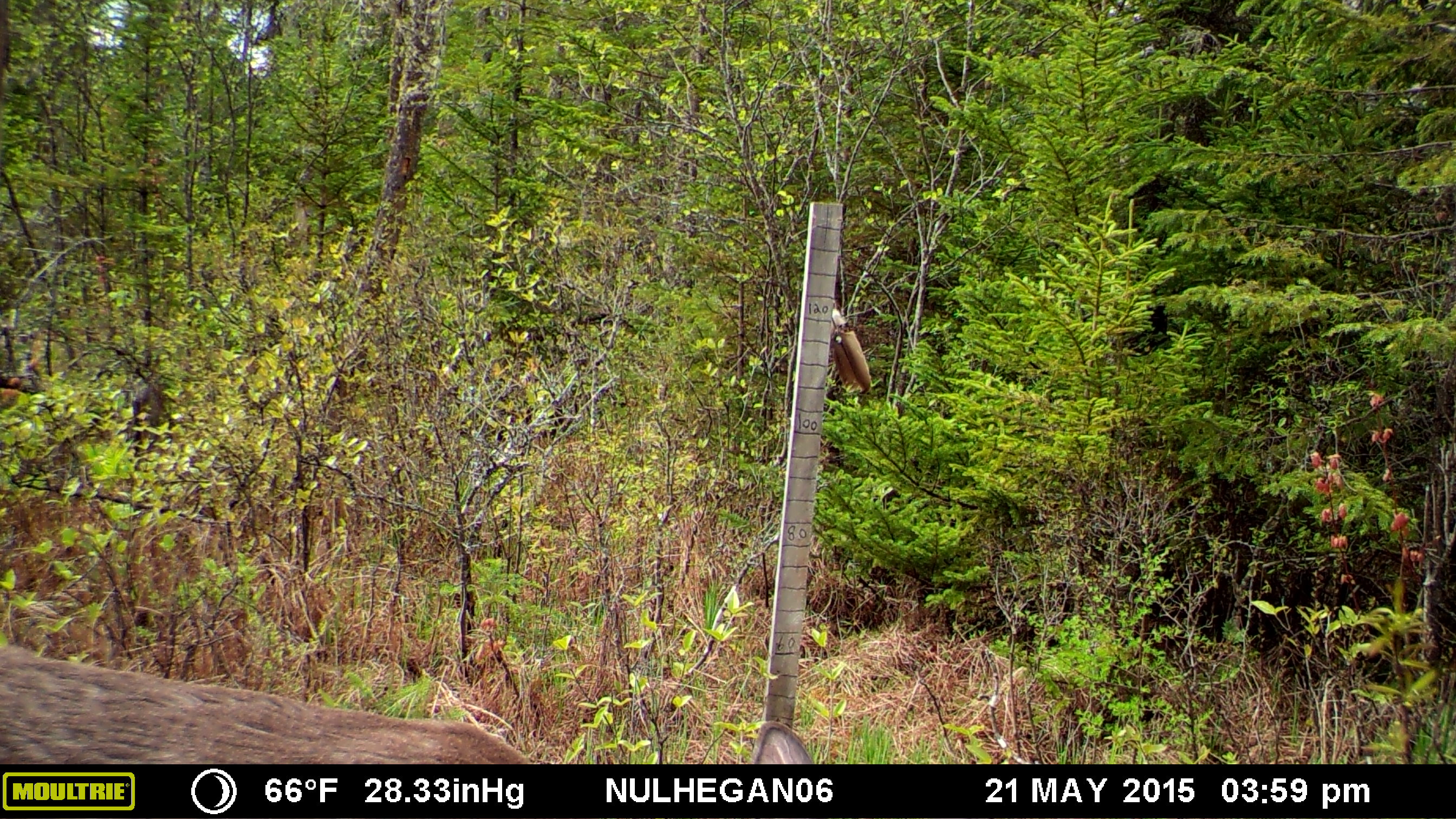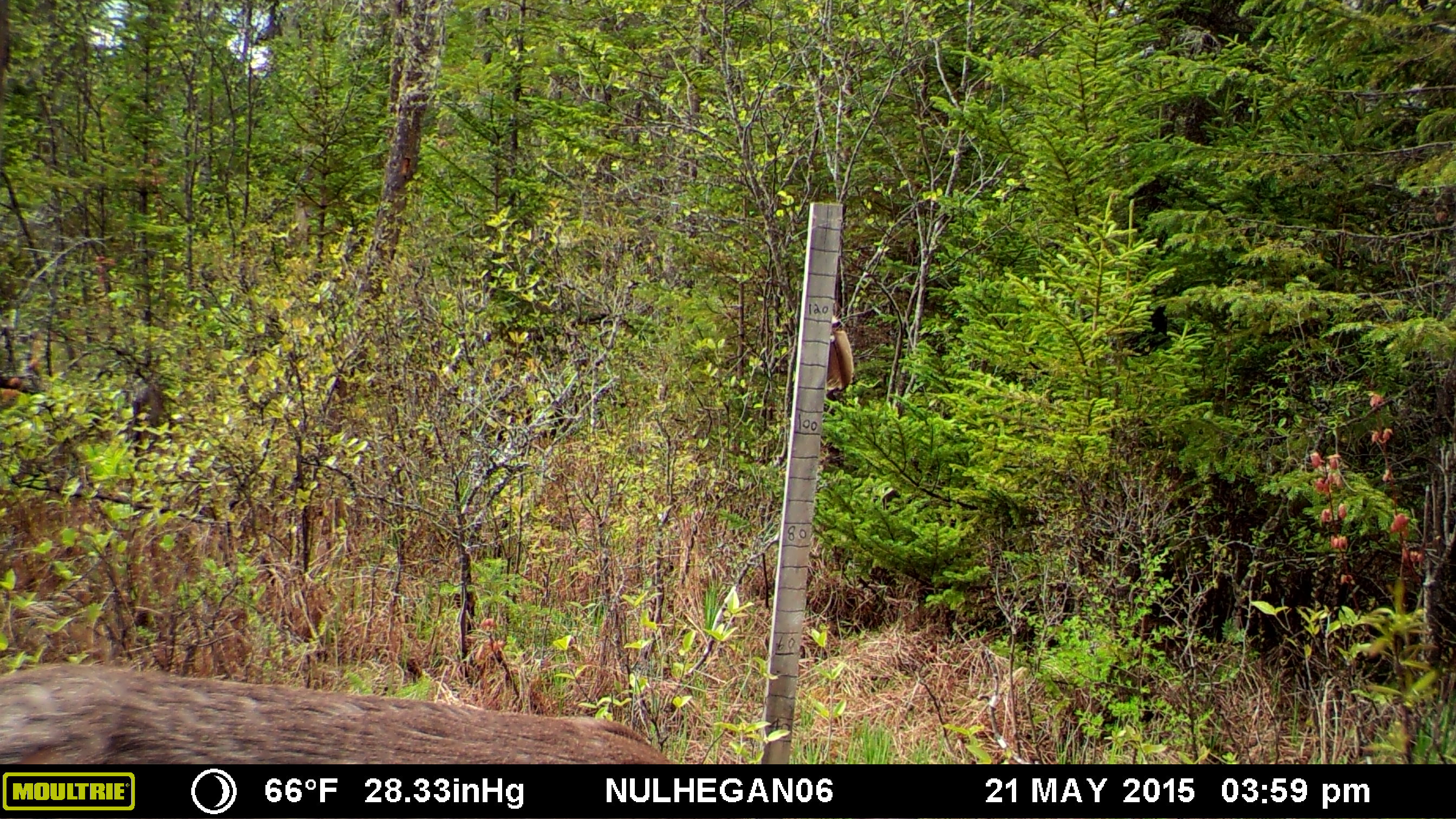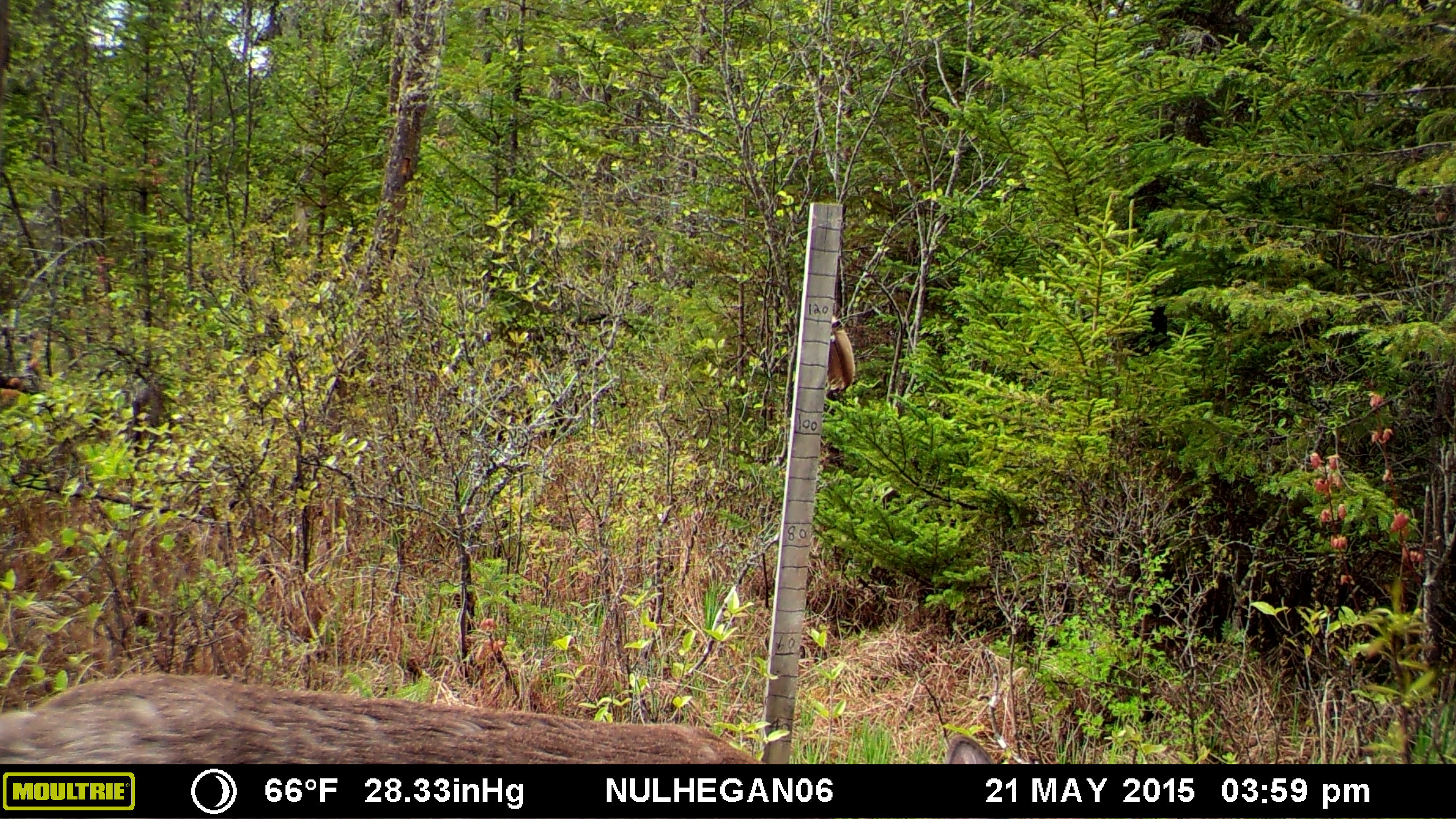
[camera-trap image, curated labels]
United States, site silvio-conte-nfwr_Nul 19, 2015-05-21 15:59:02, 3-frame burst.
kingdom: Animalia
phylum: Chordata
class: Mammalia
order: Artiodactyla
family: Cervidae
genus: Odocoileus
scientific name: Odocoileus virginianus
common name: white-tailed deer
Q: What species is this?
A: White-tailed deer (Odocoileus virginianus).